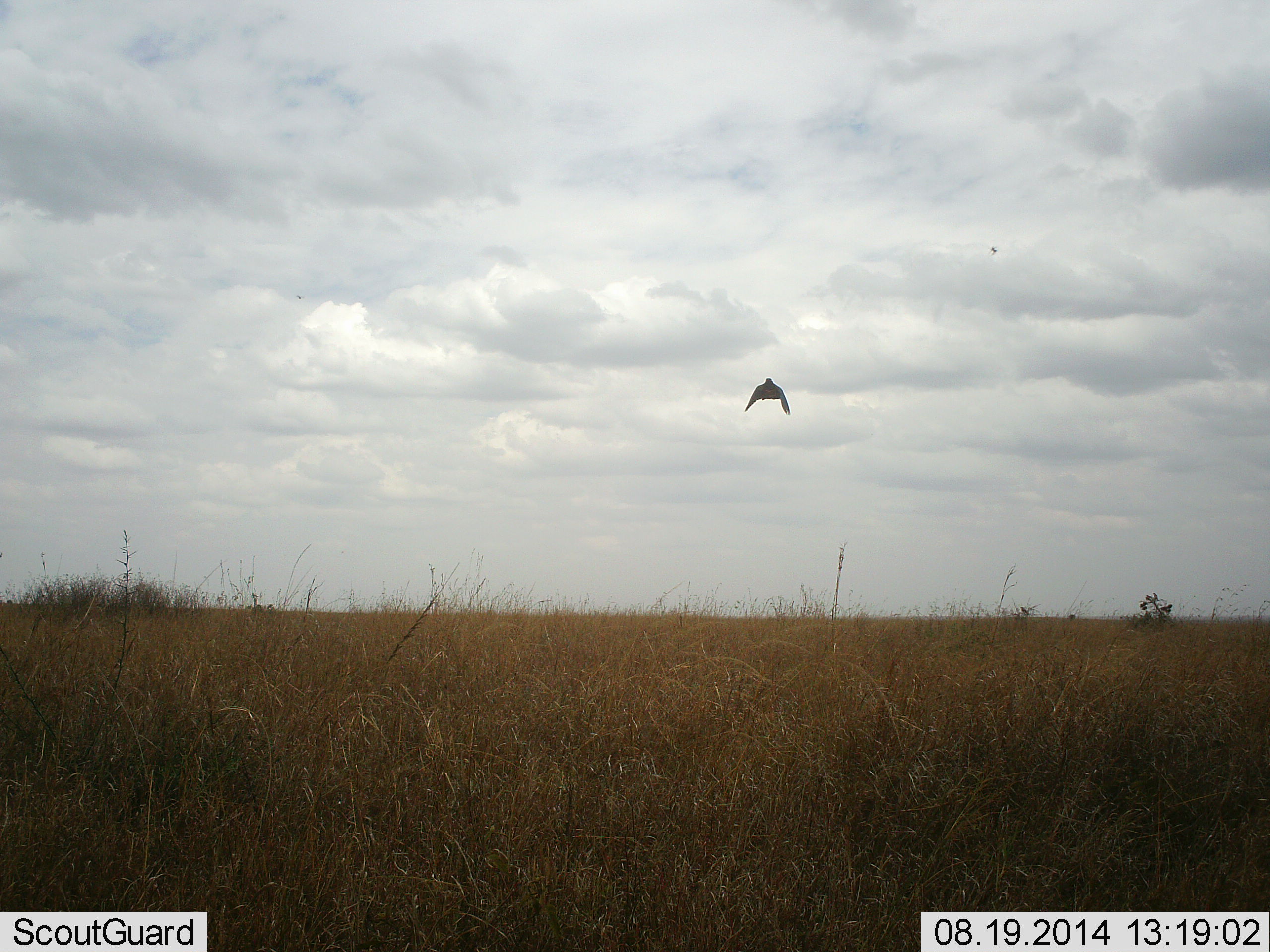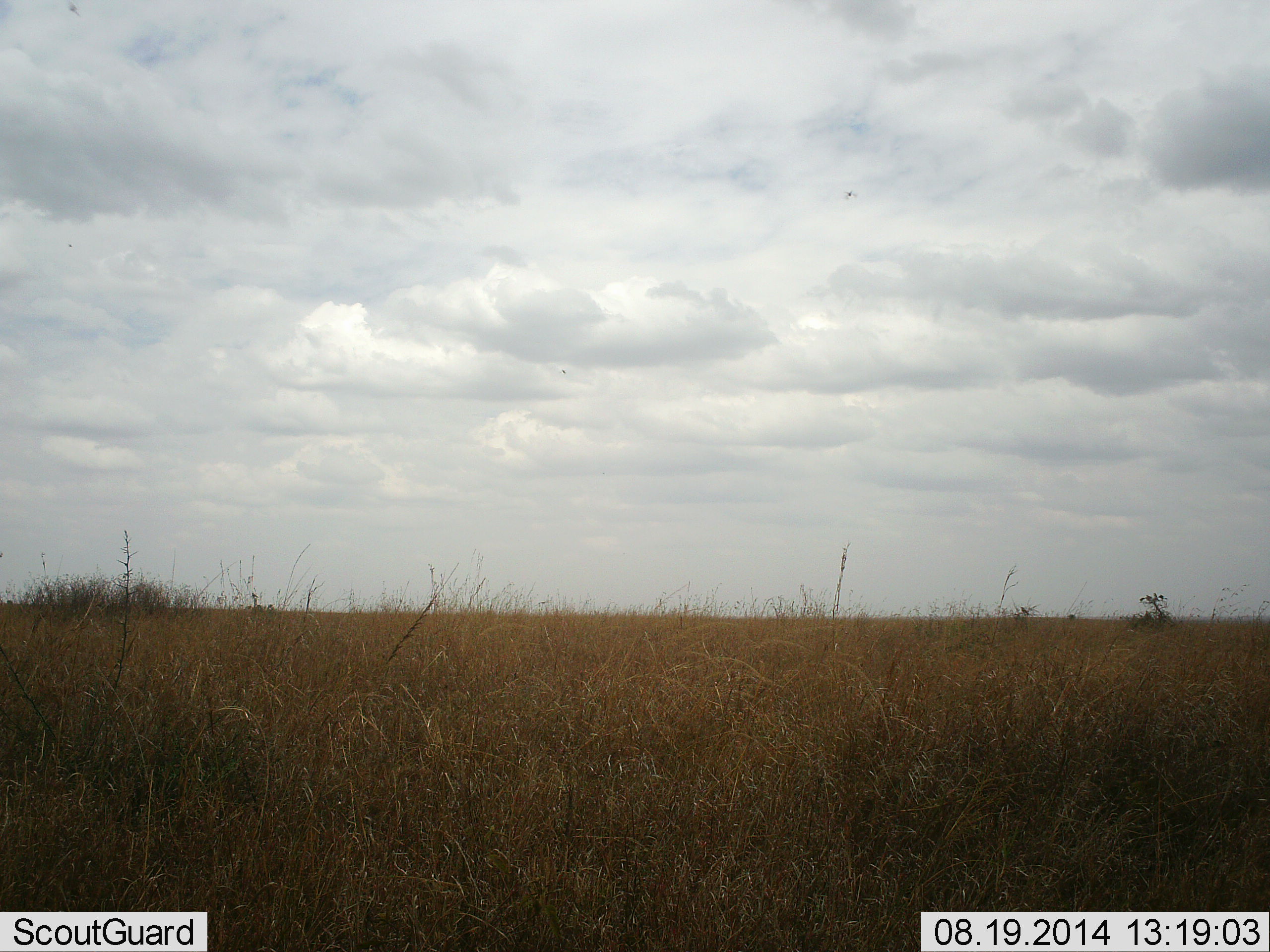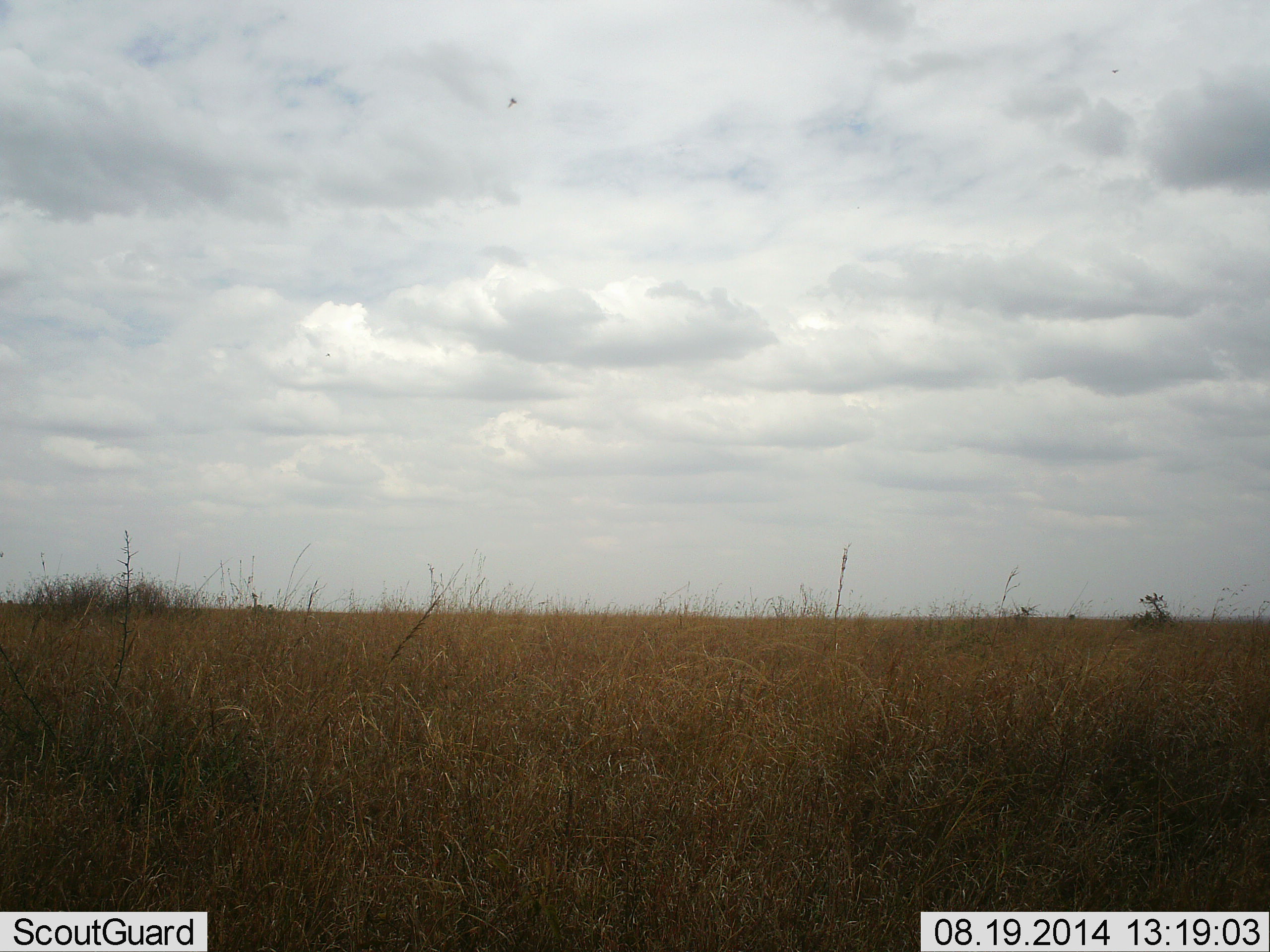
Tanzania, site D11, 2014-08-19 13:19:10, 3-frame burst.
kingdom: Animalia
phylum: Chordata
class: Aves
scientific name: Aves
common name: bird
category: otherbird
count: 1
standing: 0%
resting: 0%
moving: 100%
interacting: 0%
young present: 0%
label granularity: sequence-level